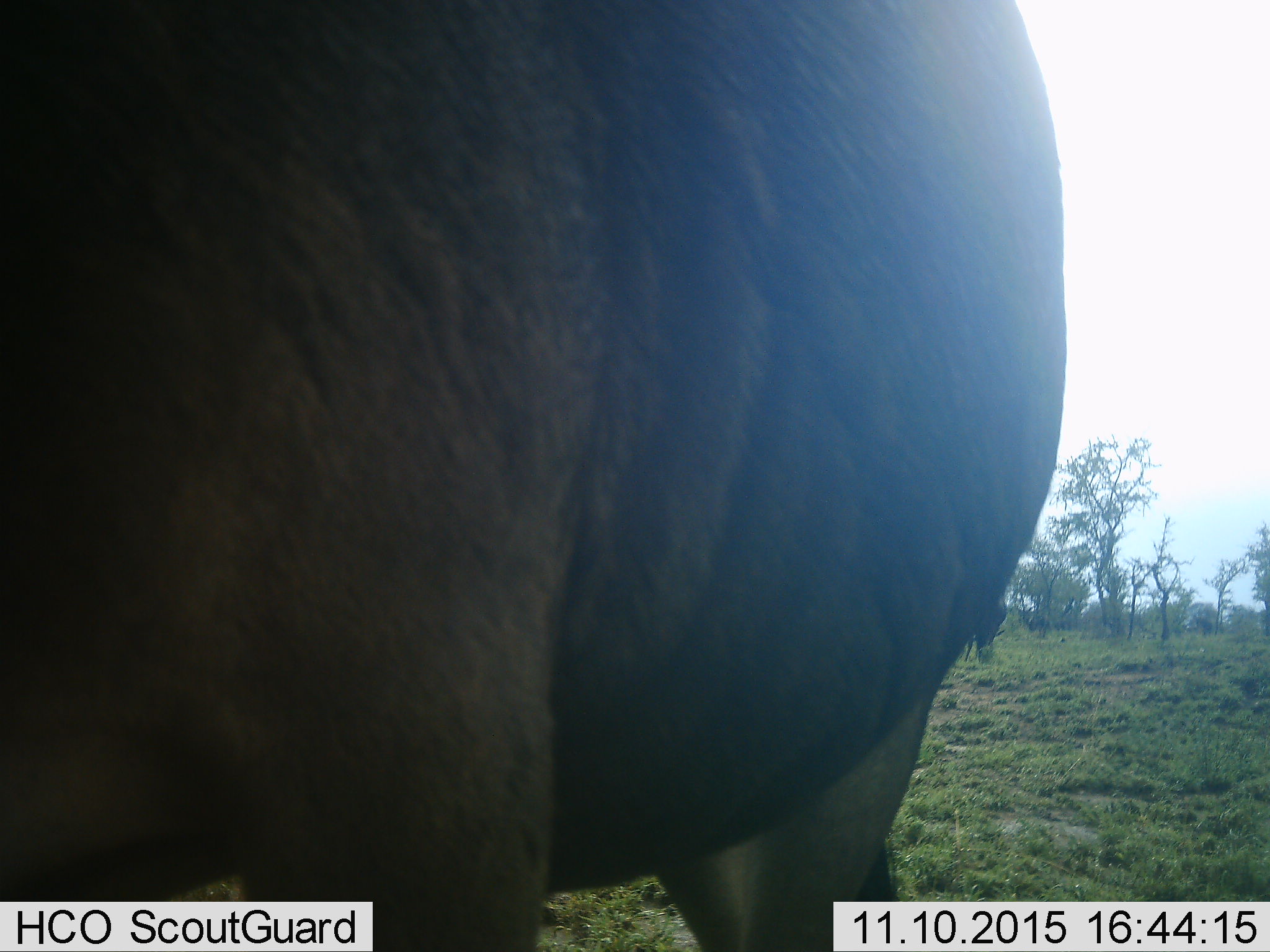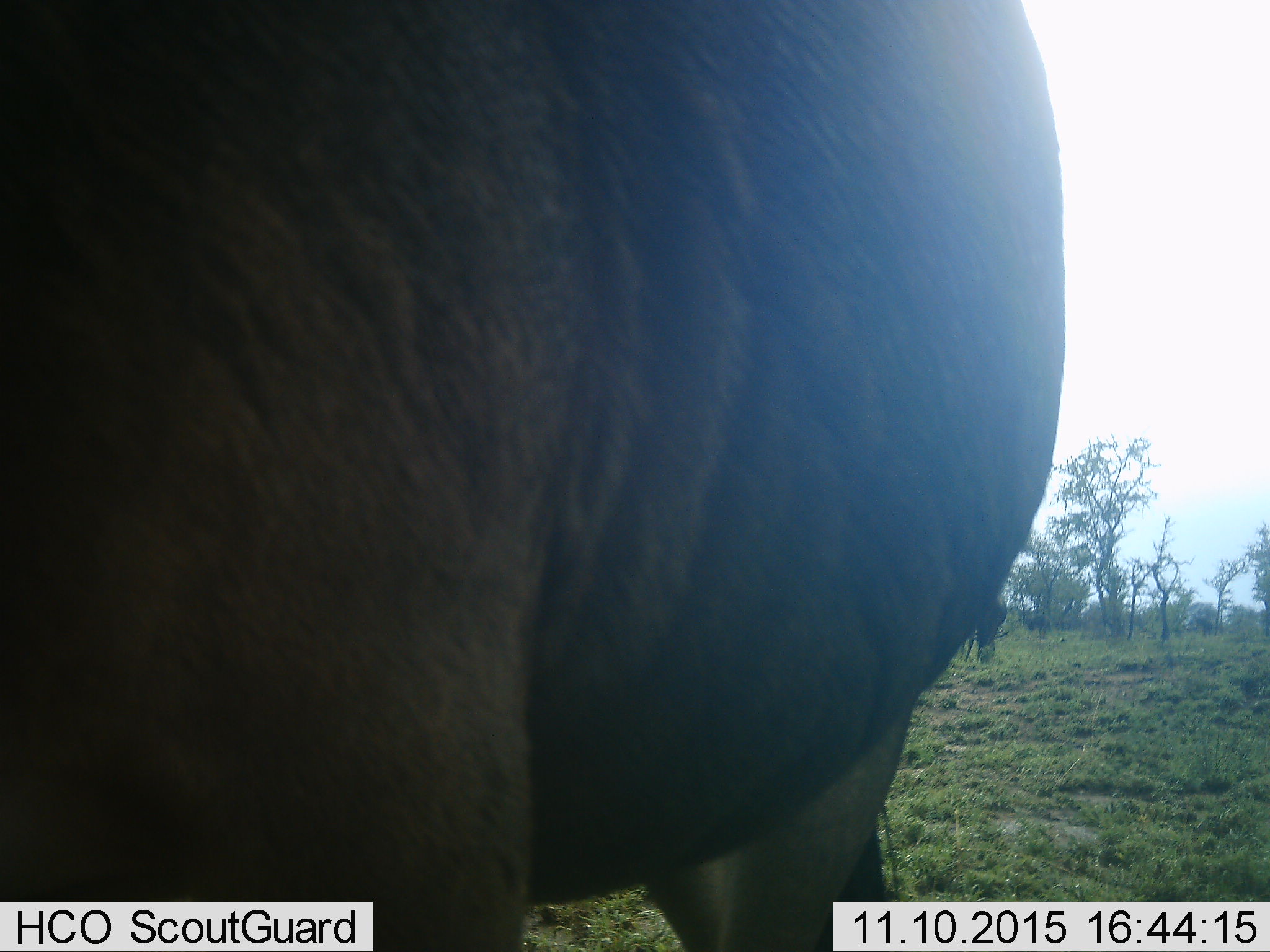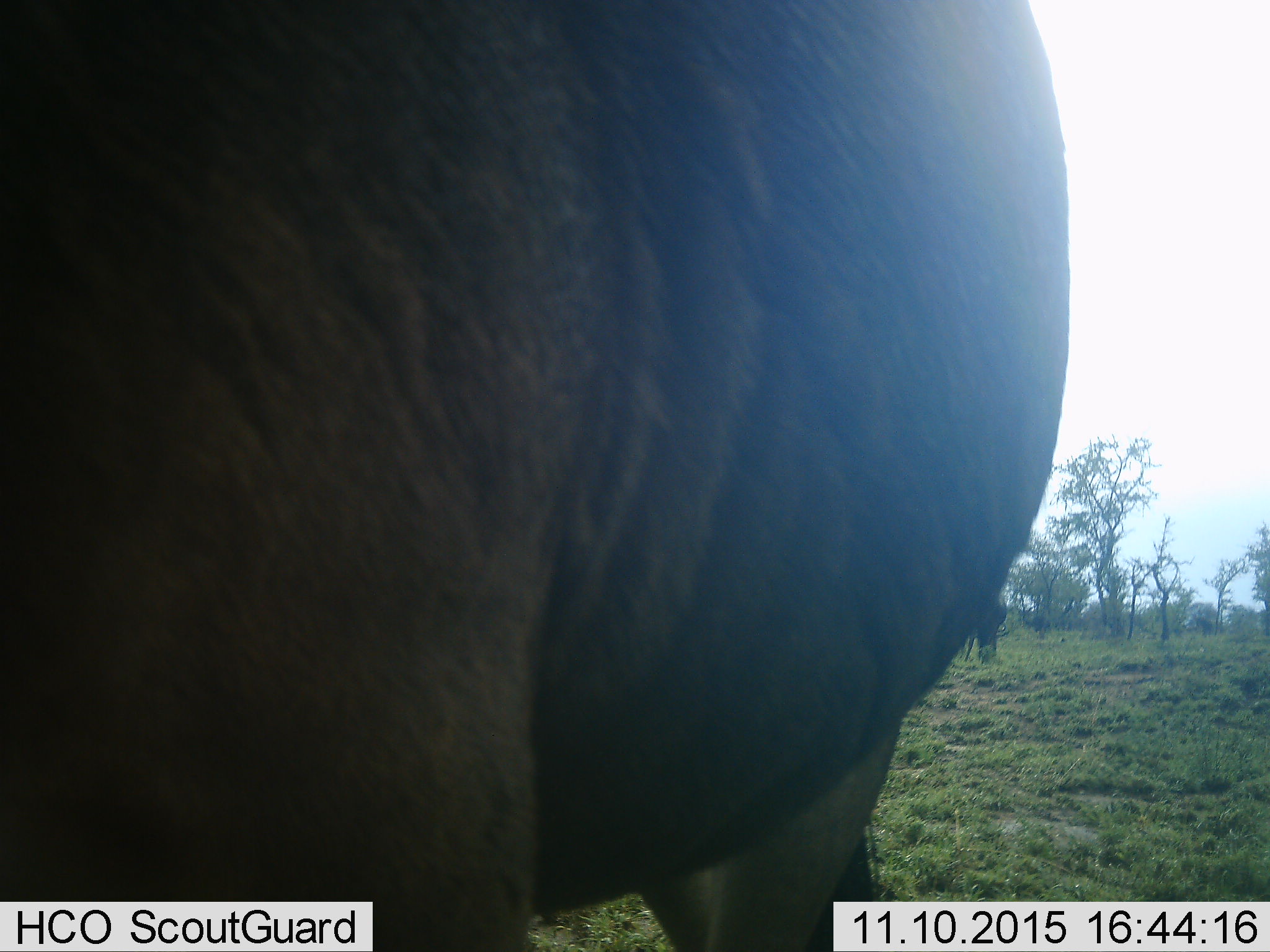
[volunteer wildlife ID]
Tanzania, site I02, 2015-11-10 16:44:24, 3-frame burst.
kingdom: Animalia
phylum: Chordata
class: Mammalia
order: Artiodactyla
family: Bovidae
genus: Connochaetes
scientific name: Connochaetes taurinus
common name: blue wildebeest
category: wildebeest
Wildebeest (blue wildebeest) (Connochaetes taurinus), count 2. Behavior (volunteer vote fractions): standing 50%, resting 17%, moving 0%, interacting 17%. Young present (vote fraction): 0%. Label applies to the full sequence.